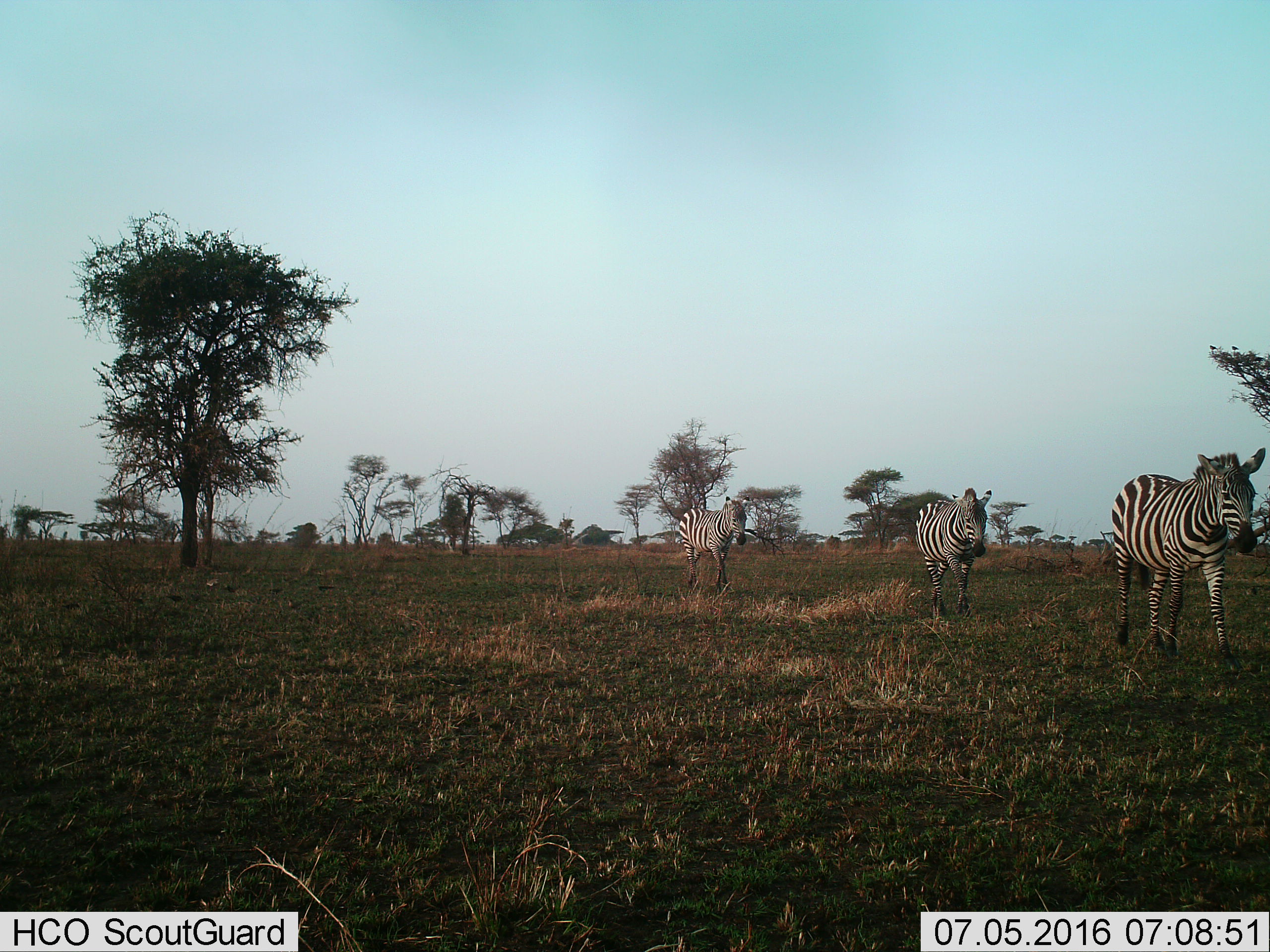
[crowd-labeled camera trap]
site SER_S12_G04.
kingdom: Animalia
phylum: Chordata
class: Mammalia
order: Perissodactyla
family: Equidae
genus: Equus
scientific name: Equus quagga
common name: plains zebra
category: zebraplains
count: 3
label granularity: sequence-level